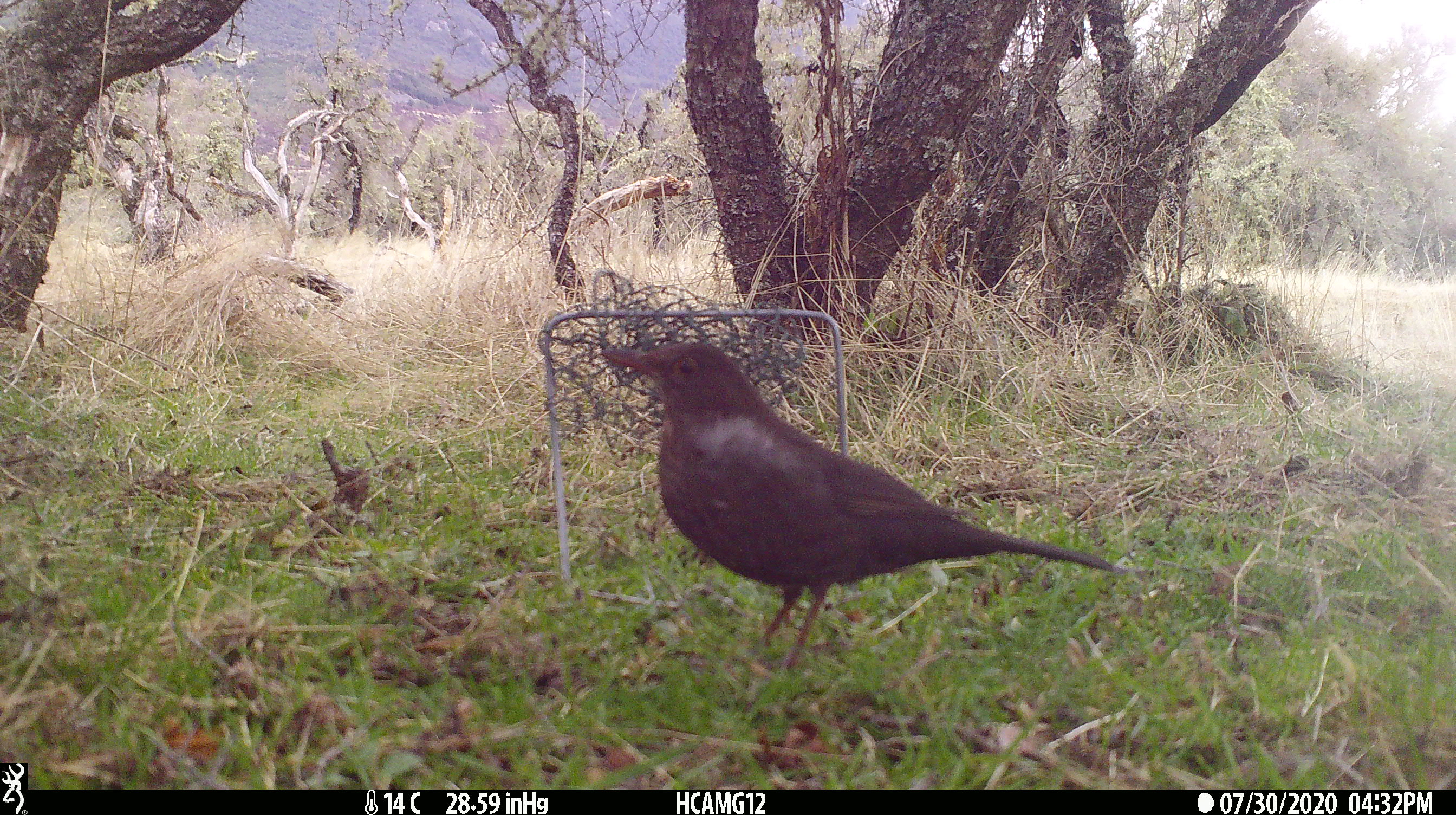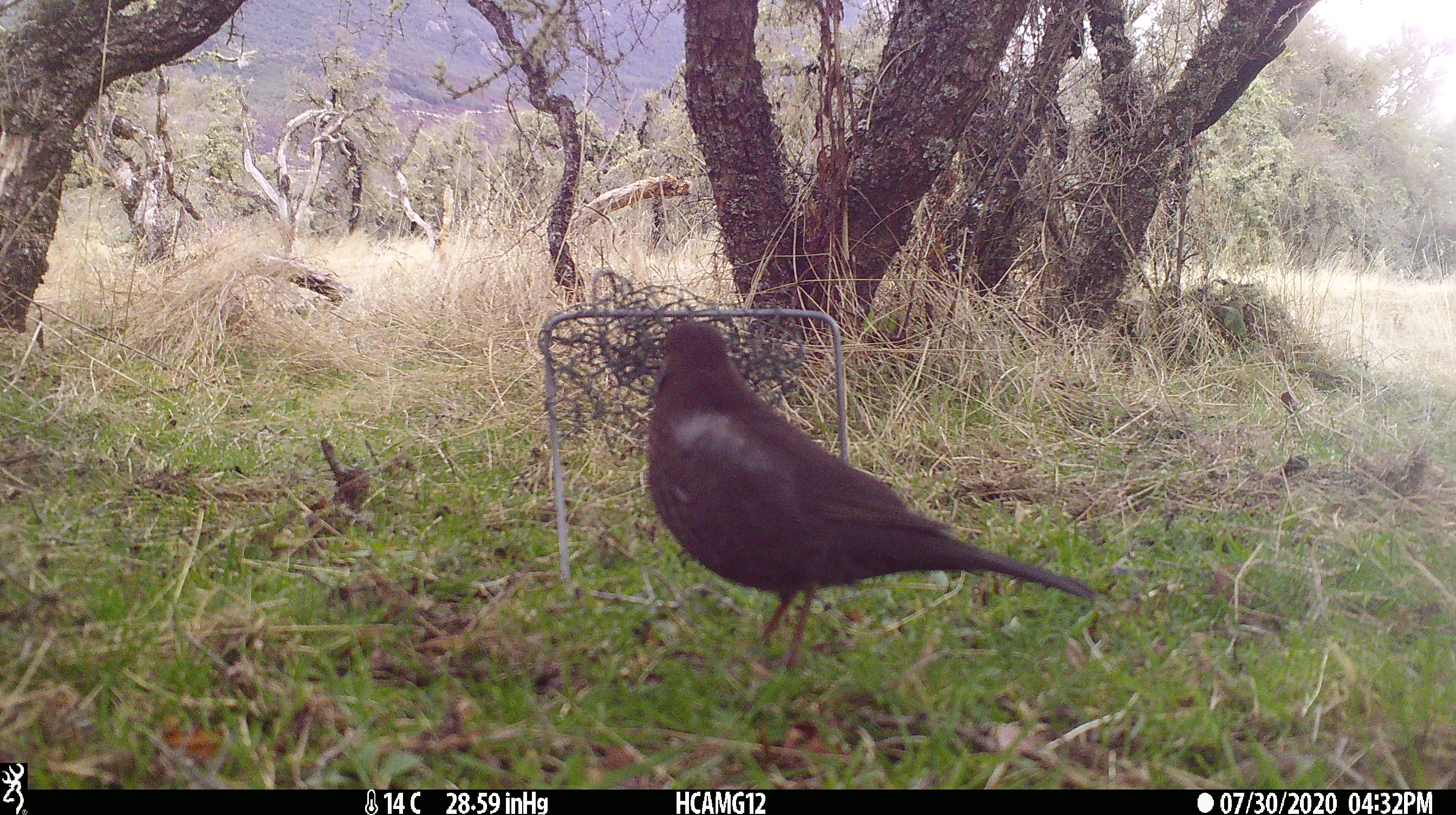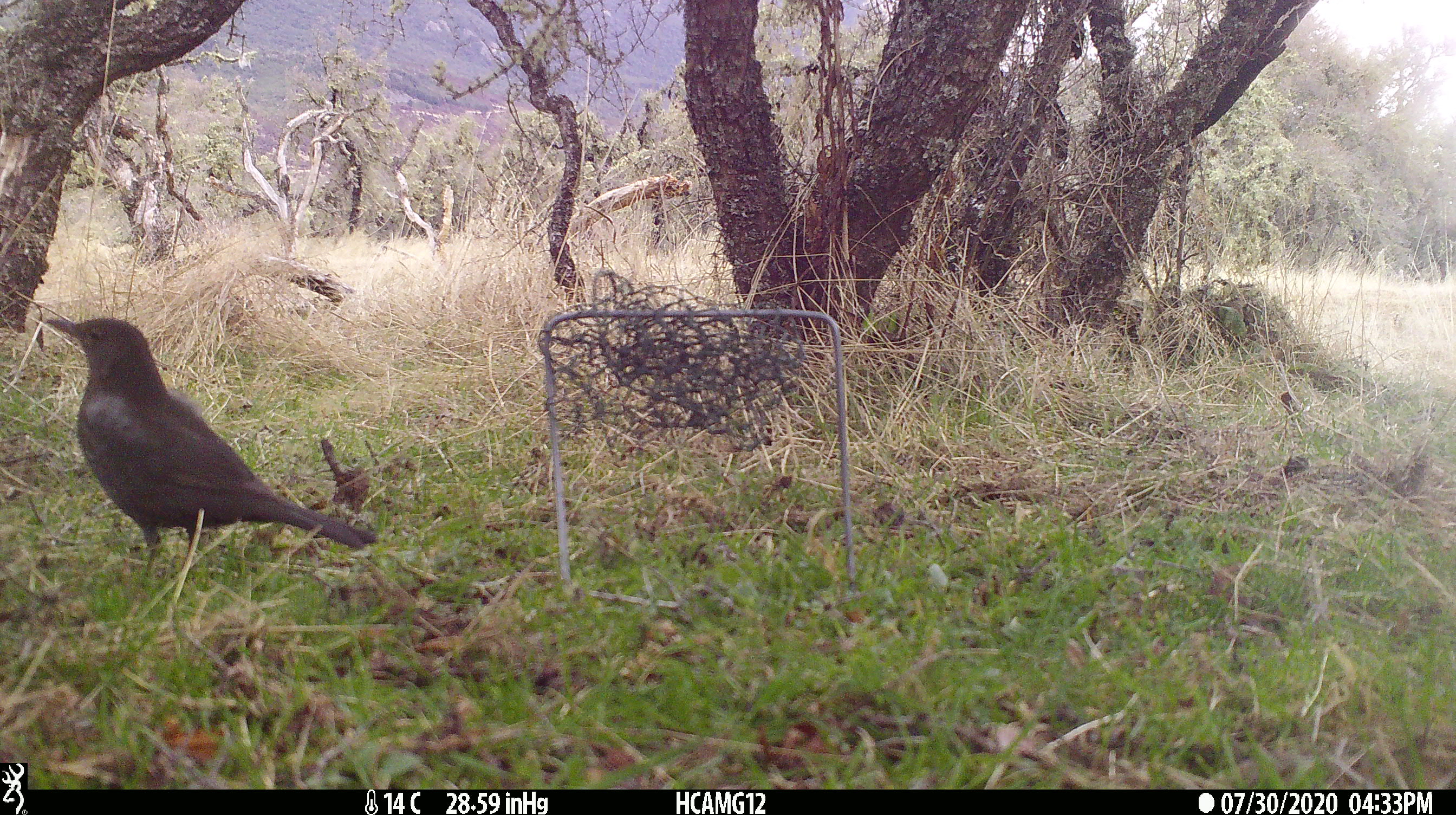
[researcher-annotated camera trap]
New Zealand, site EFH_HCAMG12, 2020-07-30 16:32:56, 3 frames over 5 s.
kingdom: Animalia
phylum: Chordata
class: Aves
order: Passeriformes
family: Turdidae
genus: Turdus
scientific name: Turdus merula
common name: eurasian blackbird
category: blackbird